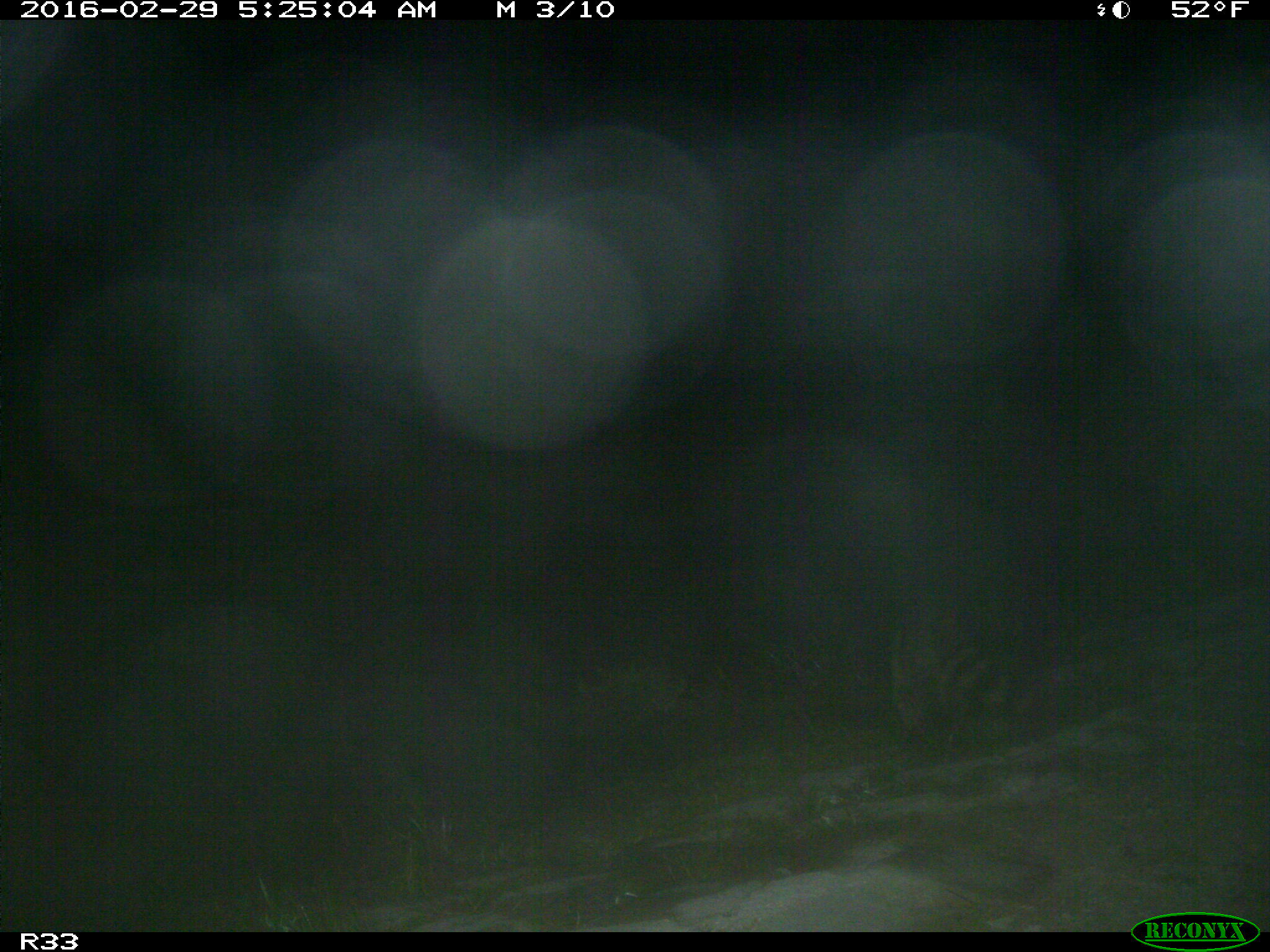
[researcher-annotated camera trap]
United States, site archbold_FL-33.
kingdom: Animalia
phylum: Chordata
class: Mammalia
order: Carnivora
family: Procyonidae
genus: Procyon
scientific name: Procyon lotor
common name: common raccoon